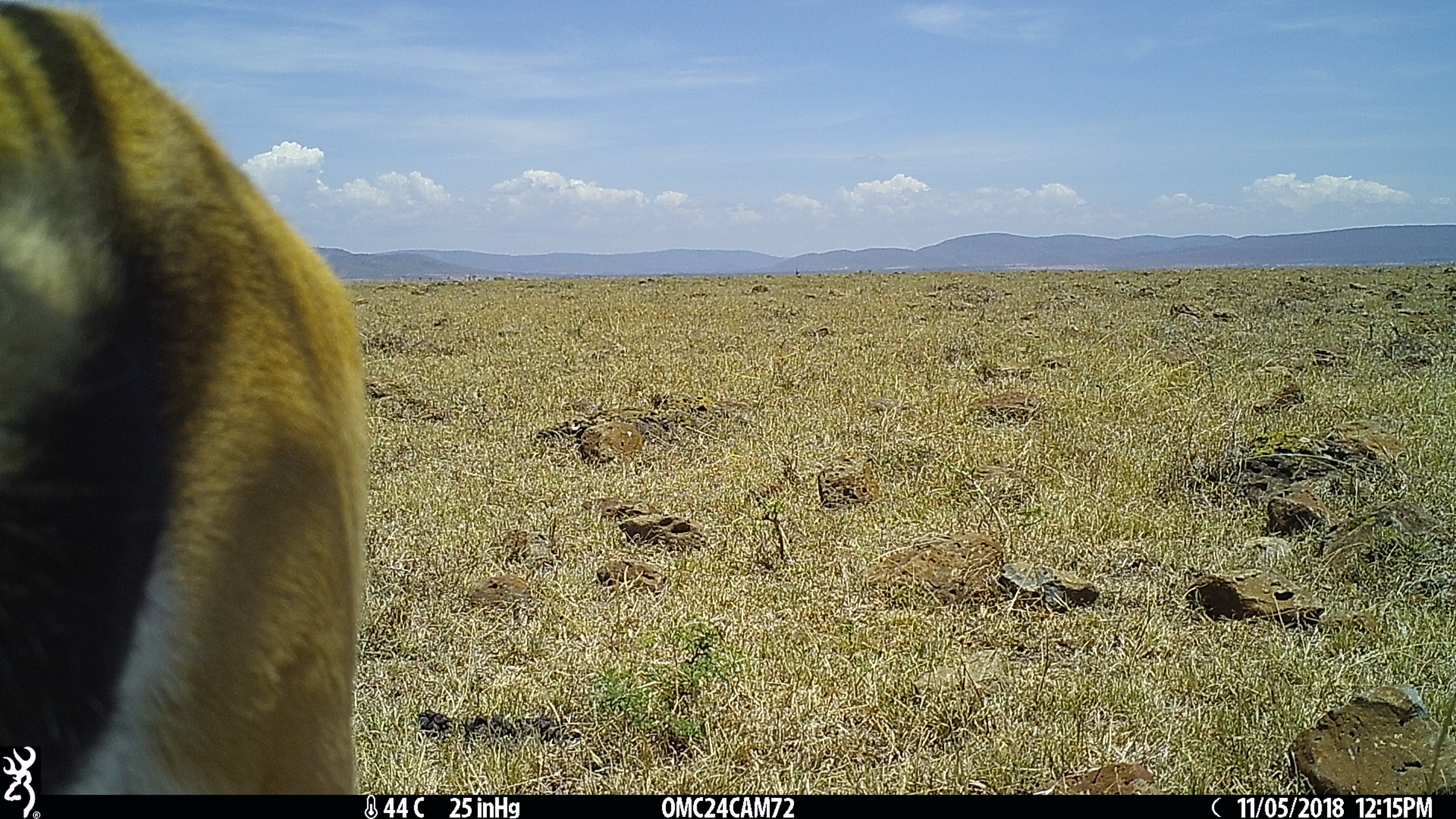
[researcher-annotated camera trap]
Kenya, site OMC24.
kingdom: Animalia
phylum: Chordata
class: Mammalia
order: Artiodactyla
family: Bovidae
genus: Eudorcas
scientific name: Eudorcas thomsonii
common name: thomon's gazelle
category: gazelle thomsons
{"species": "gazelle thomsons (thomon's gazelle) (Eudorcas thomsonii)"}